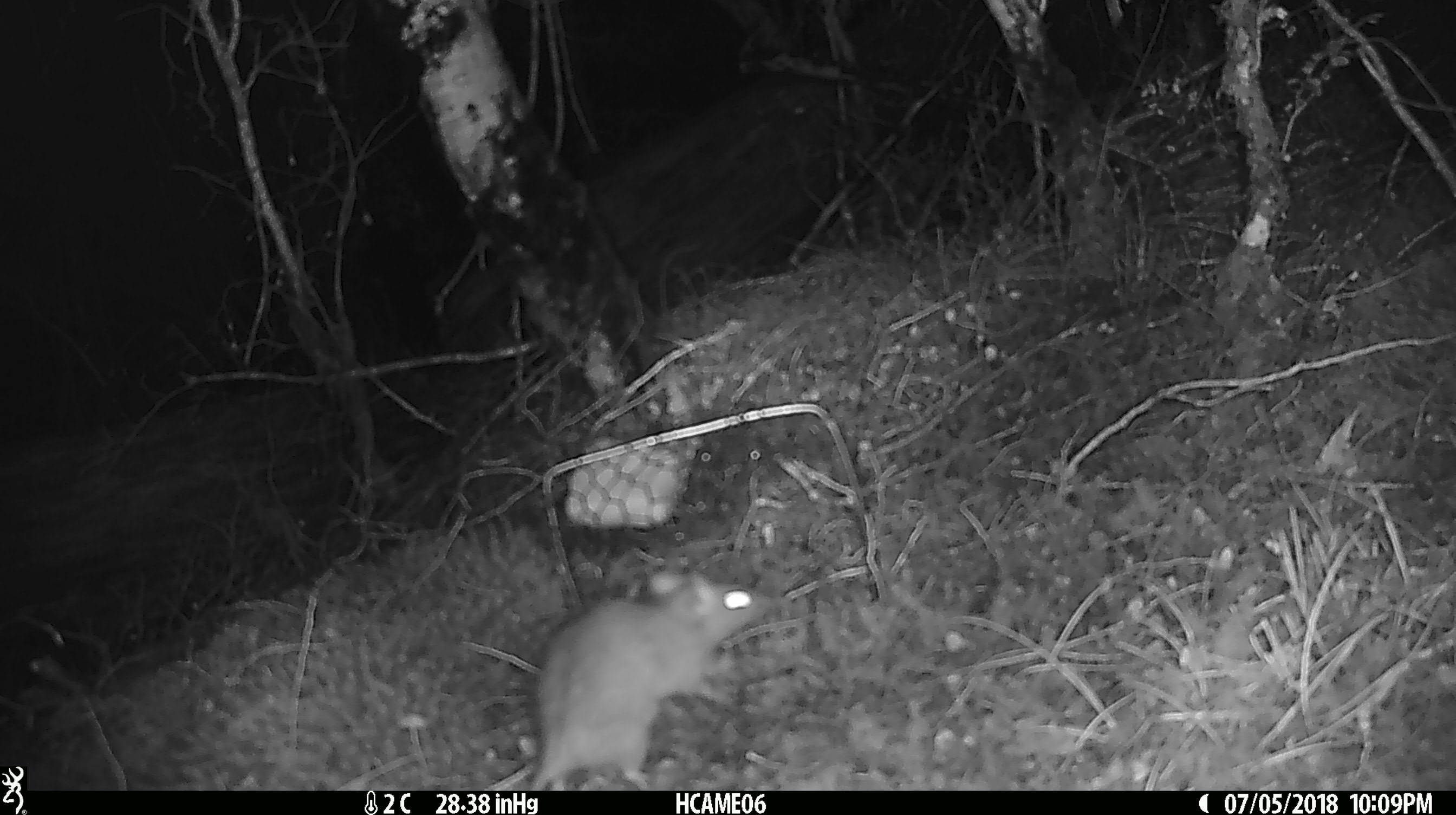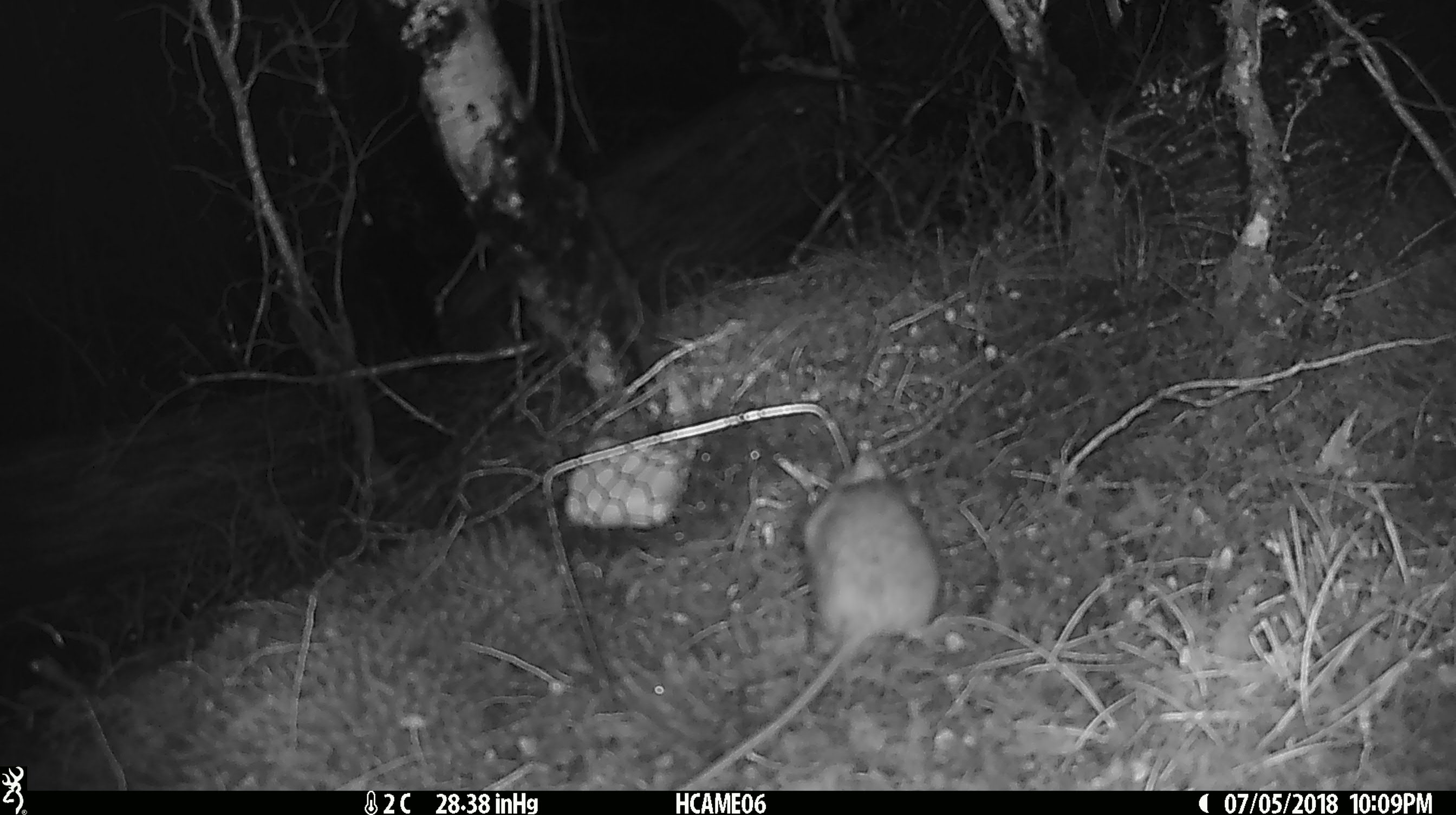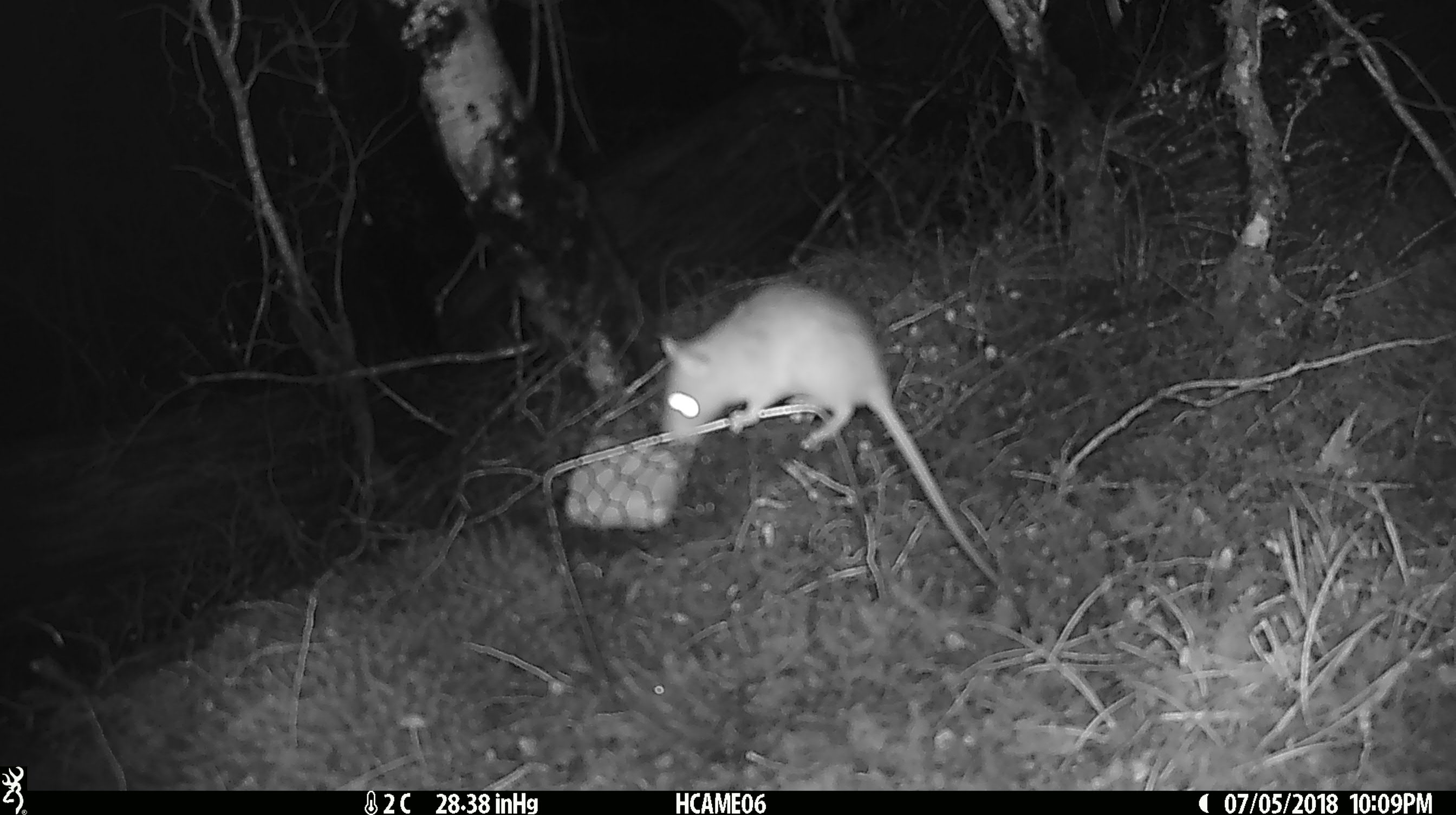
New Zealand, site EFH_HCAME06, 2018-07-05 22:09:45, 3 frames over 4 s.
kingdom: Animalia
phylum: Chordata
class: Mammalia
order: Rodentia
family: Muridae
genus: Rattus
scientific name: Rattus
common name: rat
Rat (Rattus).